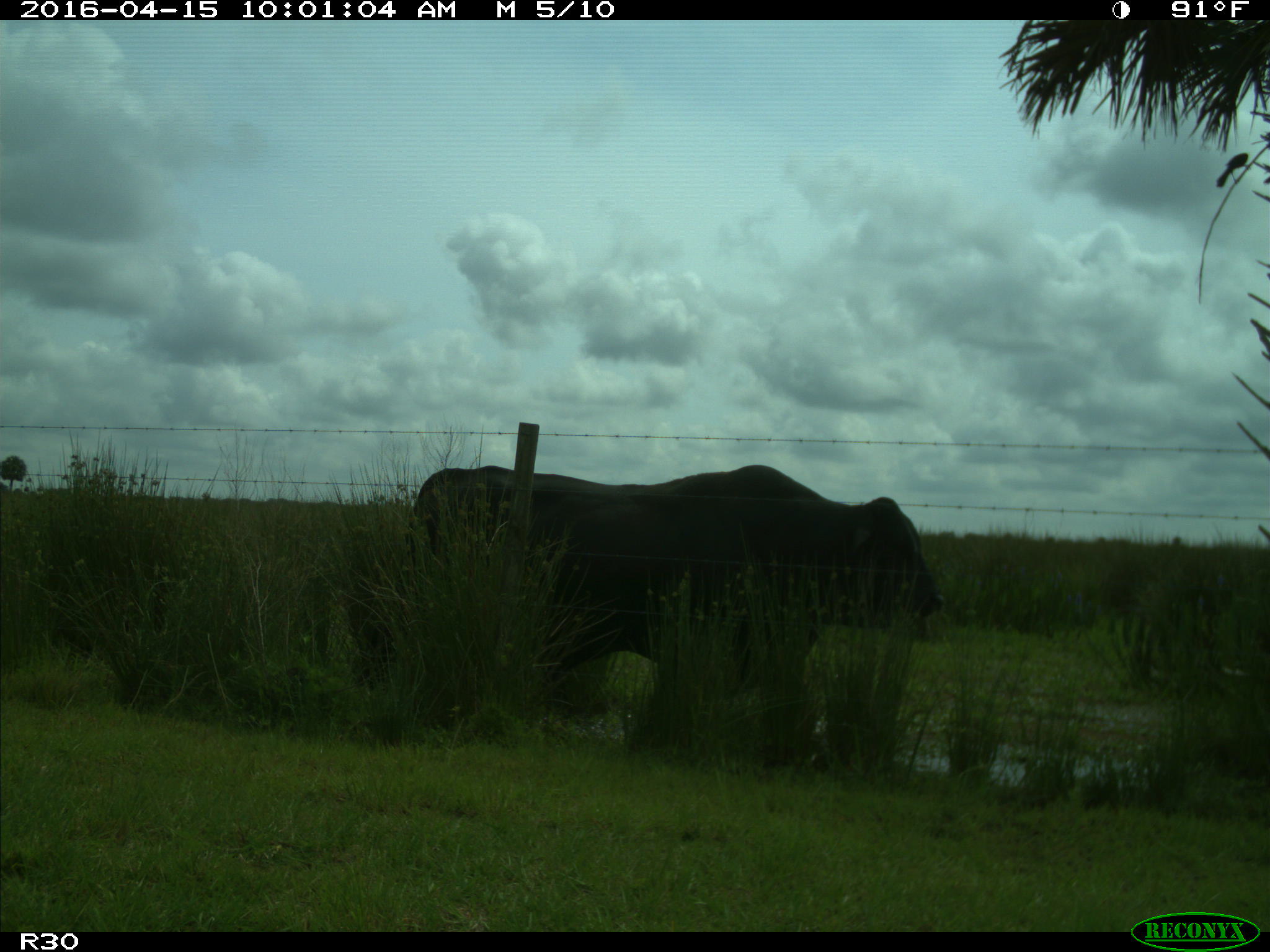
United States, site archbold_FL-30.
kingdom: Animalia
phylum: Chordata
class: Mammalia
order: Artiodactyla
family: Bovidae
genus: Bos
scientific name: Bos taurus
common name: domestic cow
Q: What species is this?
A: Bos taurus (domestic cow).